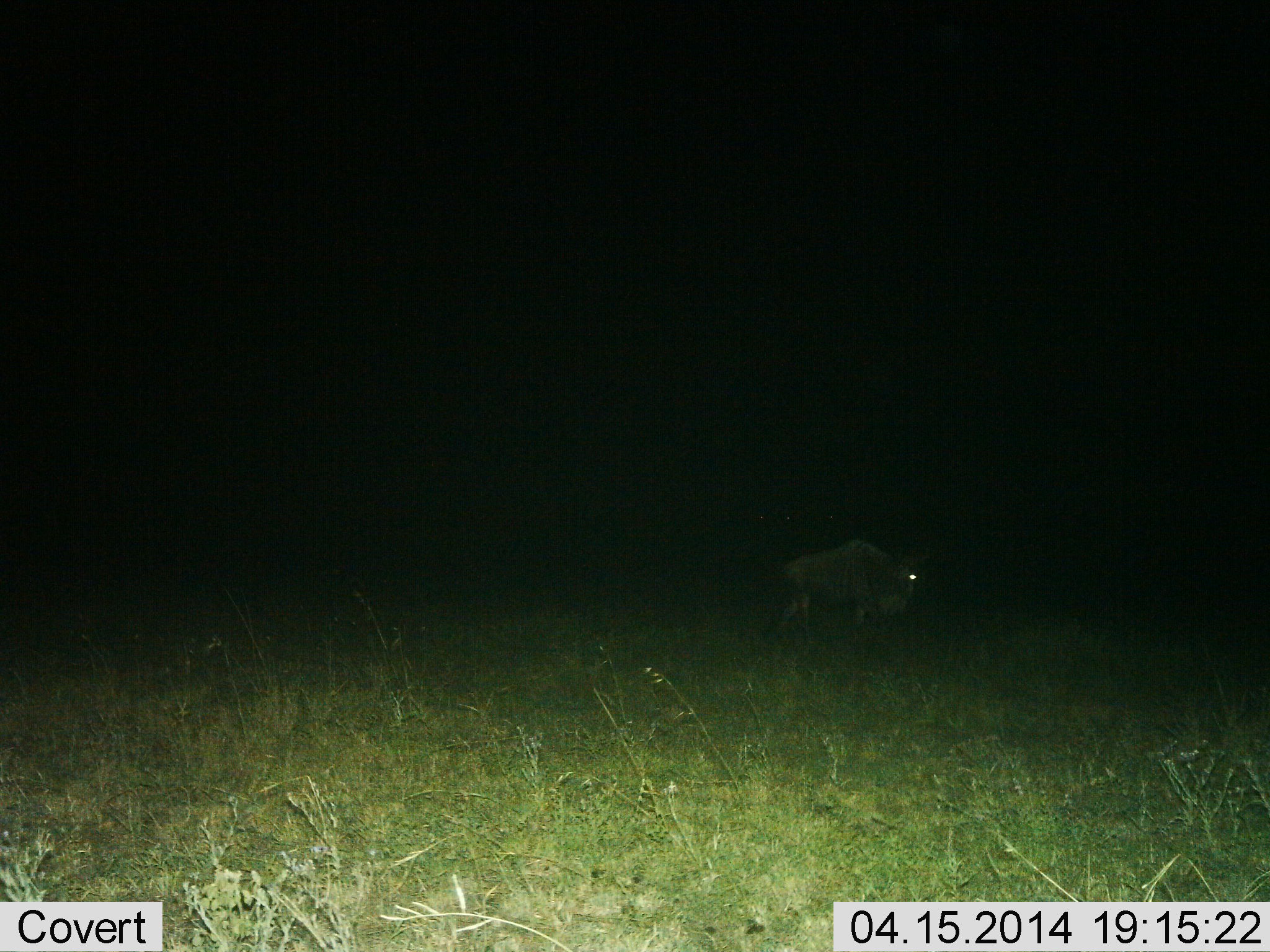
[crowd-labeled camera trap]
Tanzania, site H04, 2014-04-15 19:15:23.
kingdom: Animalia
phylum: Chordata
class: Mammalia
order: Artiodactyla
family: Bovidae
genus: Connochaetes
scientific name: Connochaetes taurinus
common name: blue wildebeest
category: wildebeest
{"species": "wildebeest (blue wildebeest) (Connochaetes taurinus)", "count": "1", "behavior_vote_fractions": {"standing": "40%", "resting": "0%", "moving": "60%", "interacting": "0%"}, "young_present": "0%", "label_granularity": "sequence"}